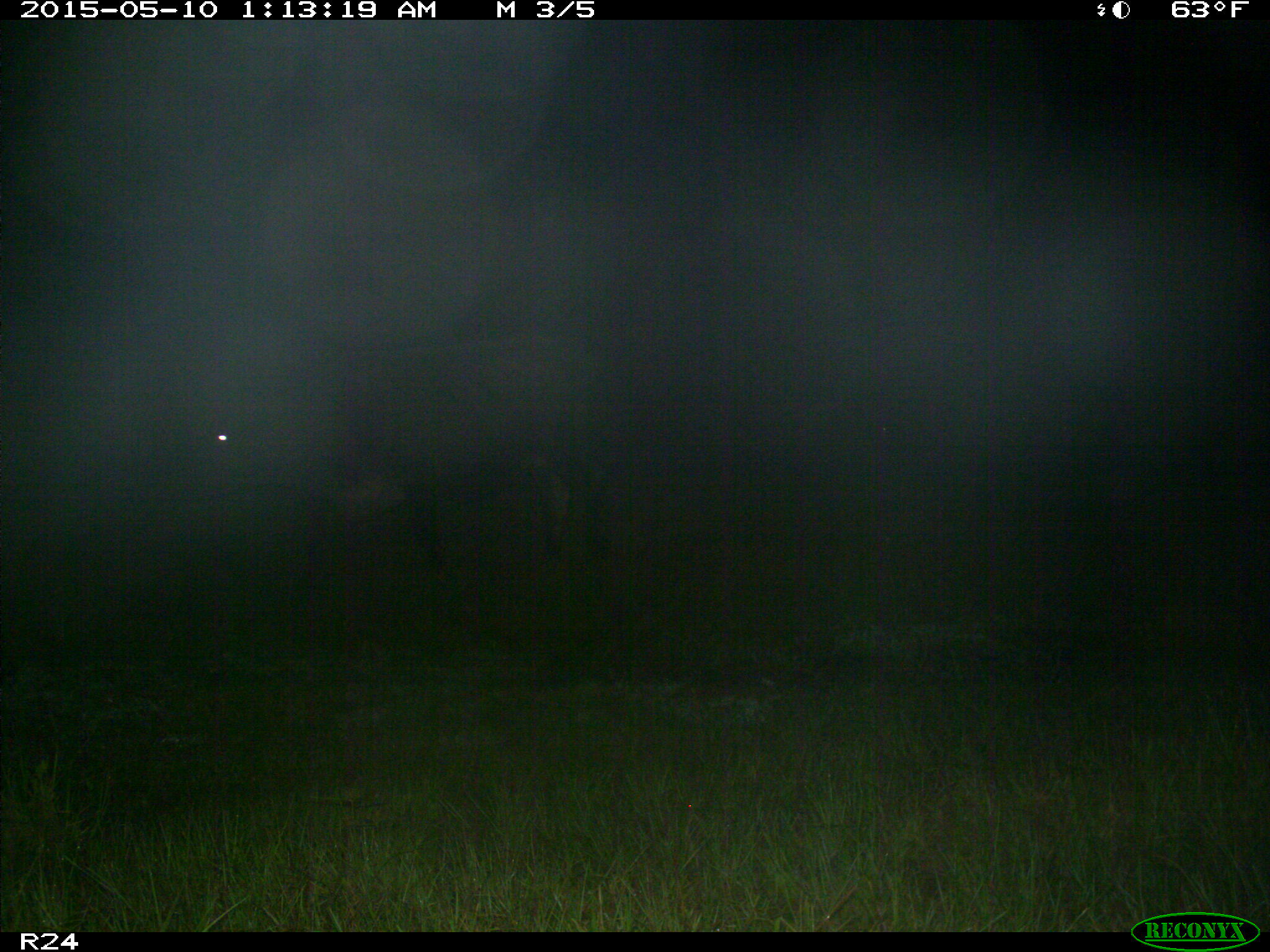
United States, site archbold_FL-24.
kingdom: Animalia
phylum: Chordata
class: Mammalia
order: Artiodactyla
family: Bovidae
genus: Bos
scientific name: Bos taurus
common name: domestic cow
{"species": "Bos taurus (domestic cow)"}